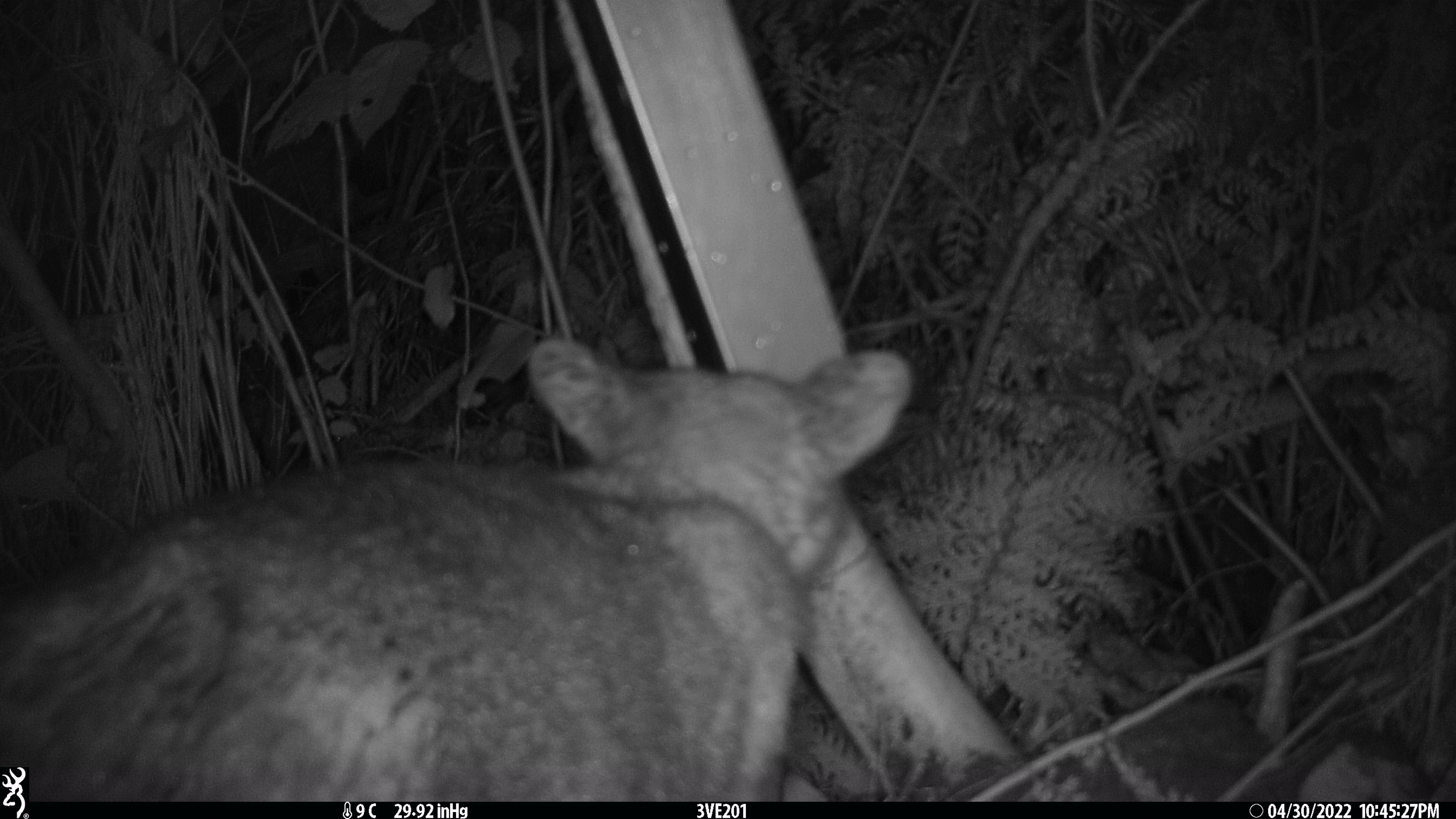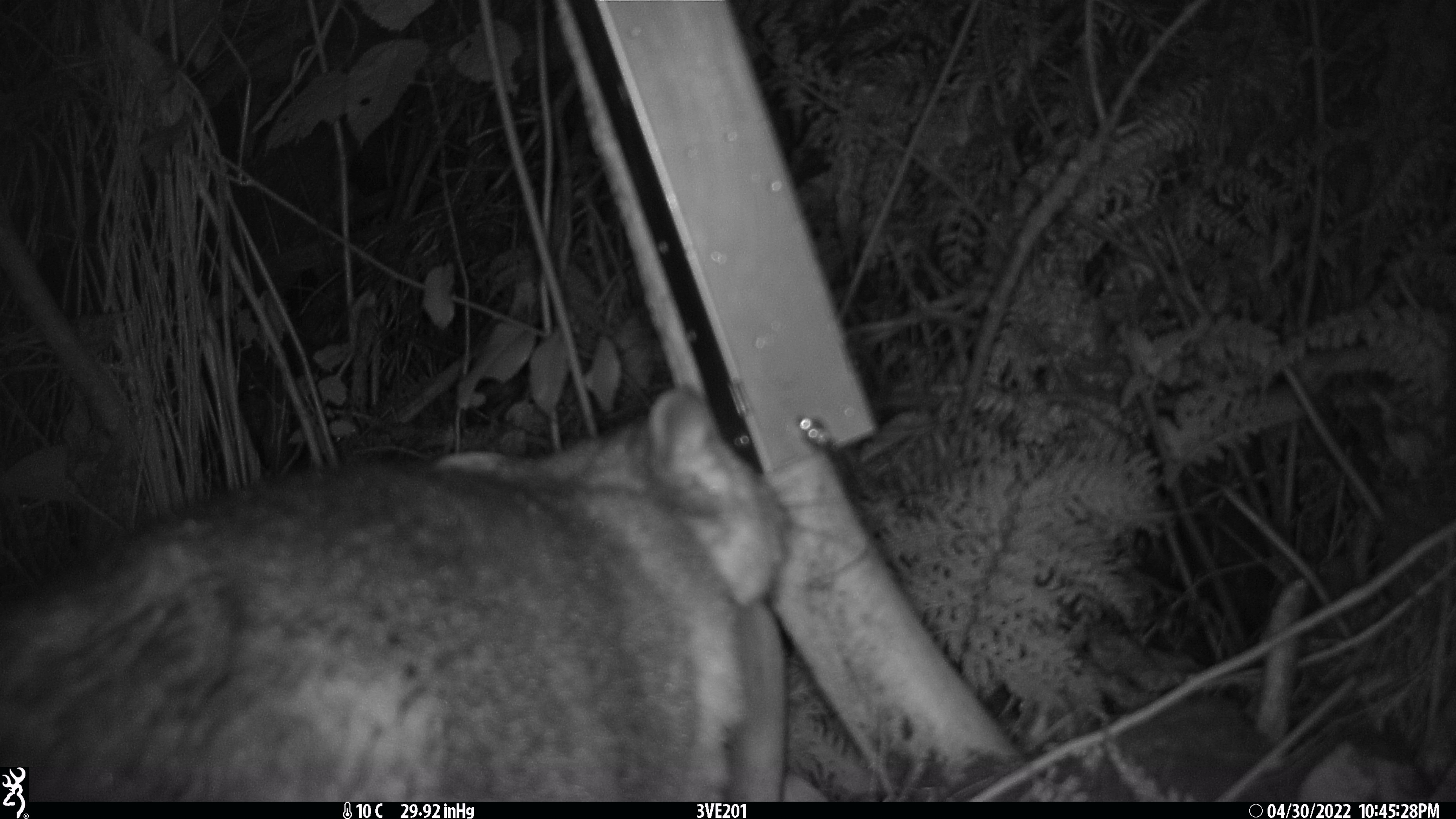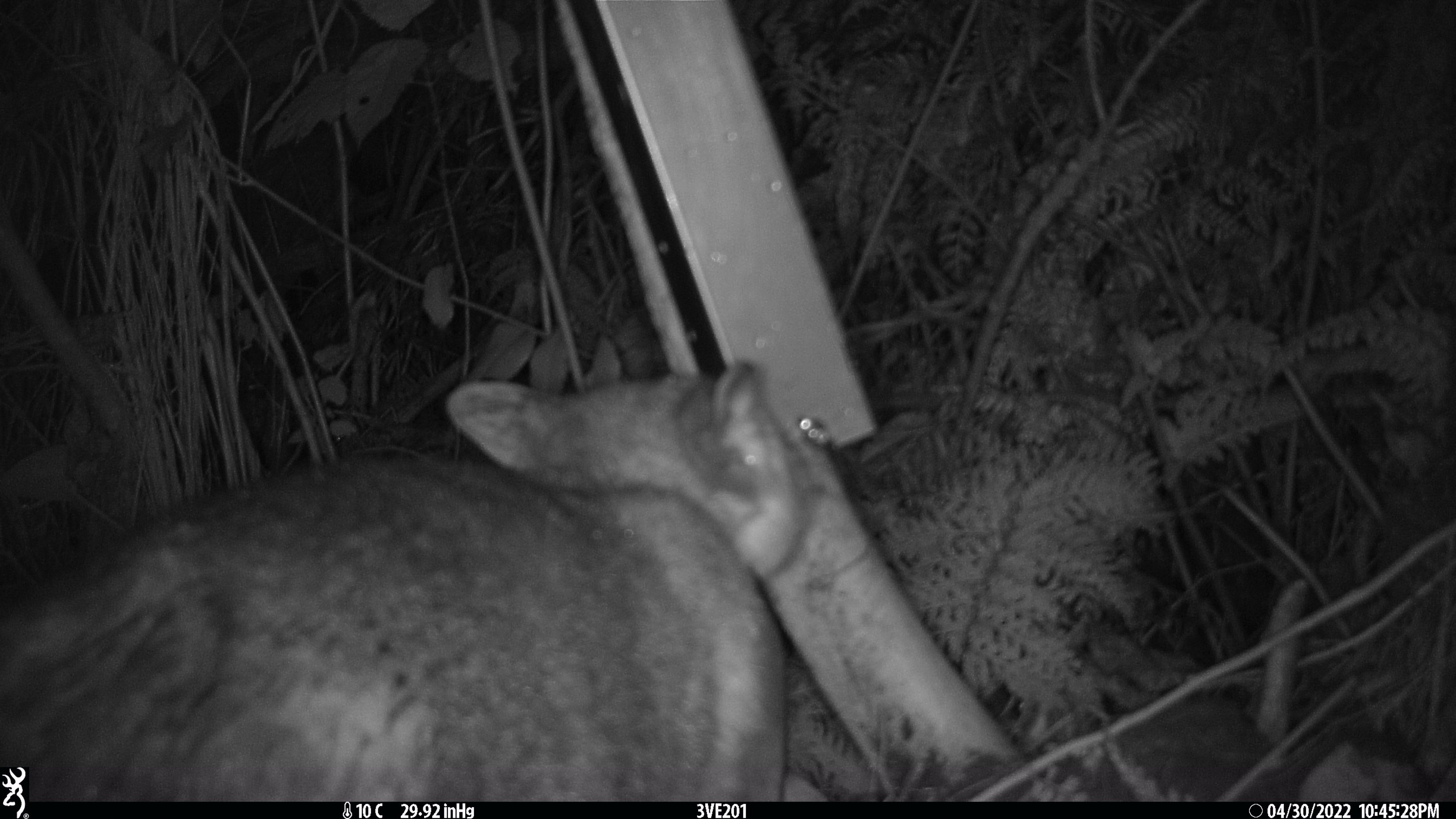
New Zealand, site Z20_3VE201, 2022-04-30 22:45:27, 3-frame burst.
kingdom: Animalia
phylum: Chordata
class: Mammalia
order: Diprotodontia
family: Phalangeridae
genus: Trichosurus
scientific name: Trichosurus vulpecula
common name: common brushtail possum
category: possum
Possum (common brushtail possum) (Trichosurus vulpecula).